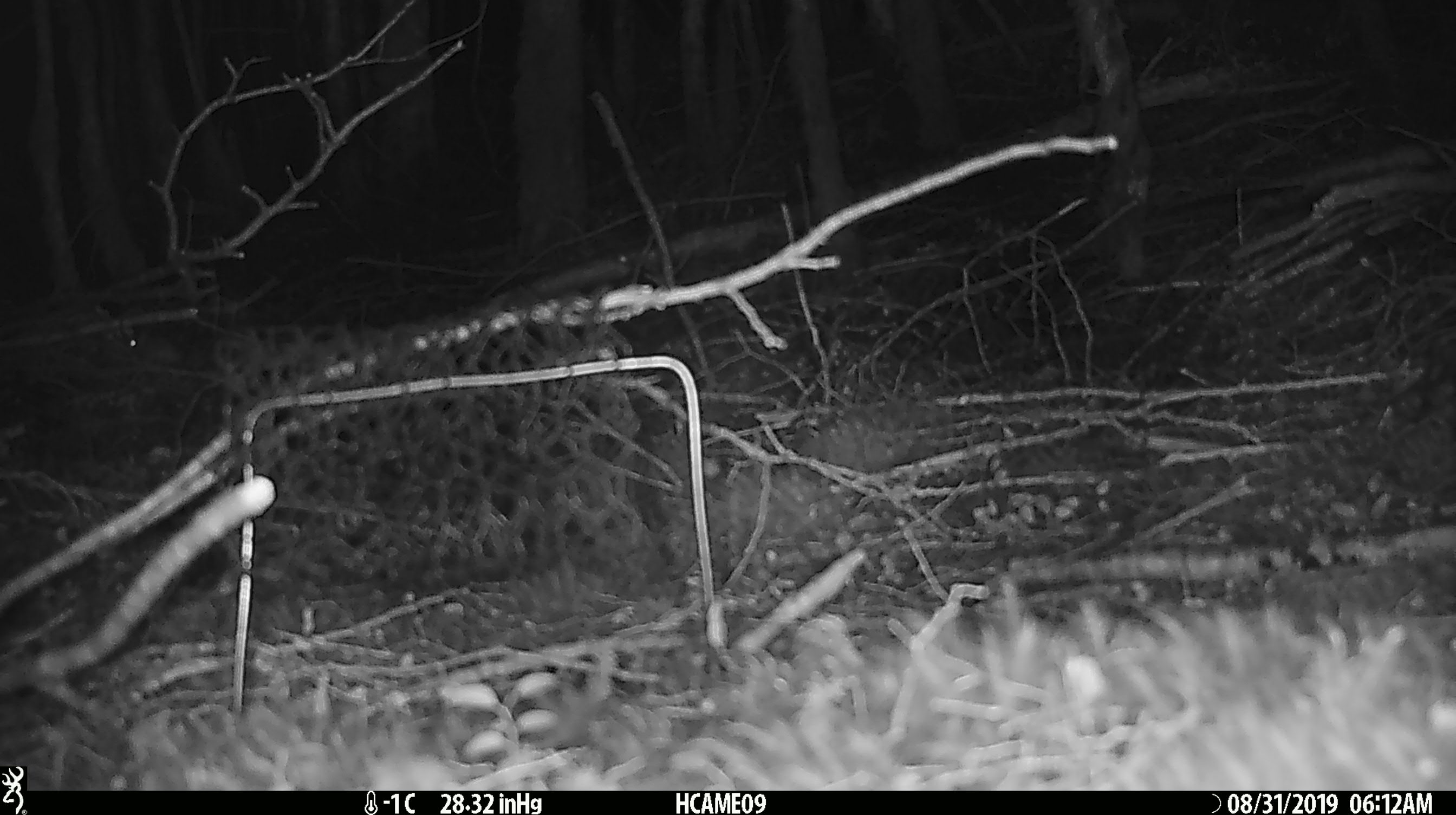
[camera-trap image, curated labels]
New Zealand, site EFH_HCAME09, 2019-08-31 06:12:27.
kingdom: Animalia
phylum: Chordata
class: Mammalia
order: Rodentia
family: Muridae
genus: Mus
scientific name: Mus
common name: mouse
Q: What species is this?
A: Mouse (Mus).